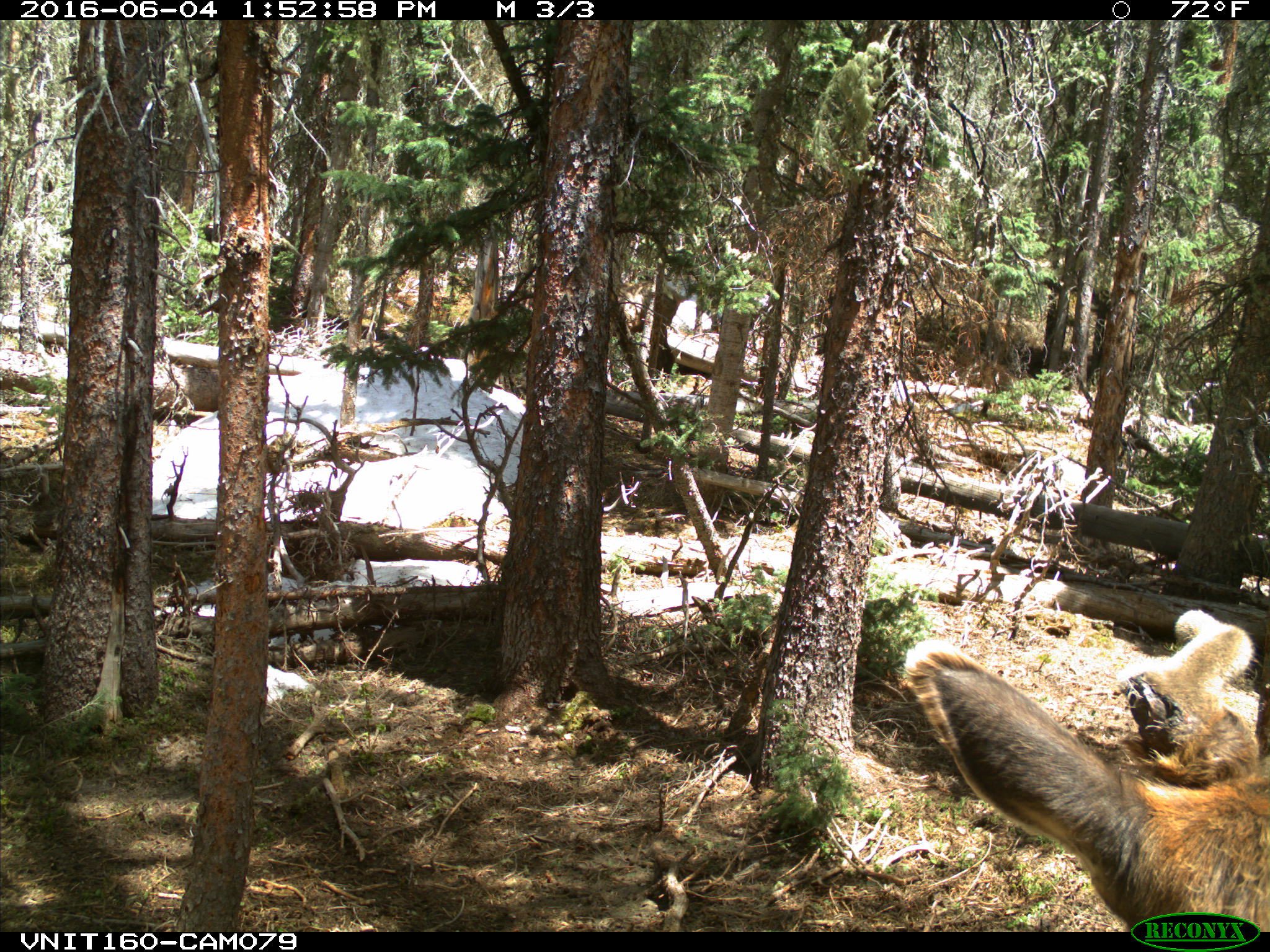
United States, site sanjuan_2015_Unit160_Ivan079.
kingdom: Animalia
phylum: Chordata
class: Mammalia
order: Artiodactyla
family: Cervidae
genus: Cervus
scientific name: Cervus elaphus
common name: red deer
Cervus elaphus (red deer).